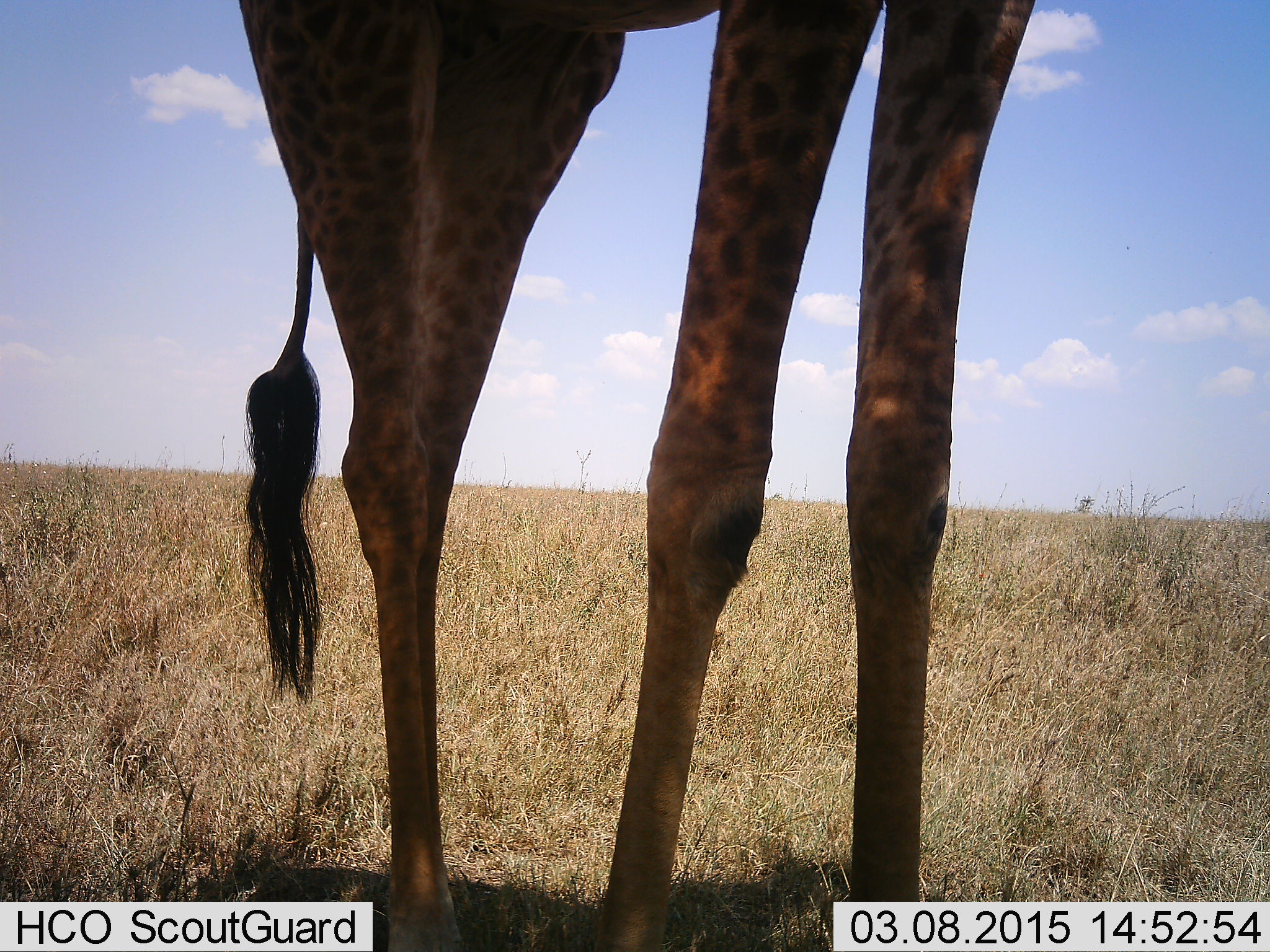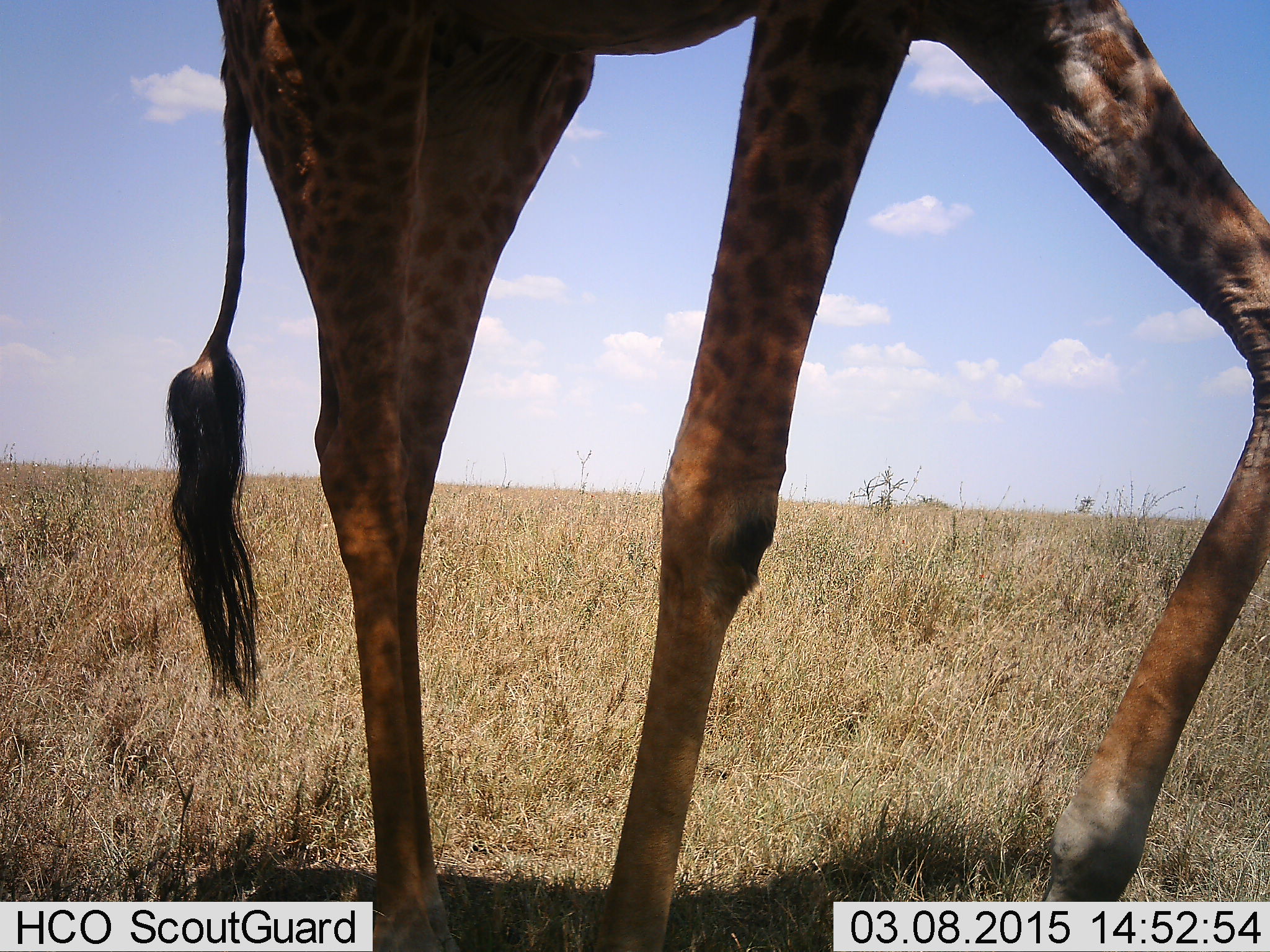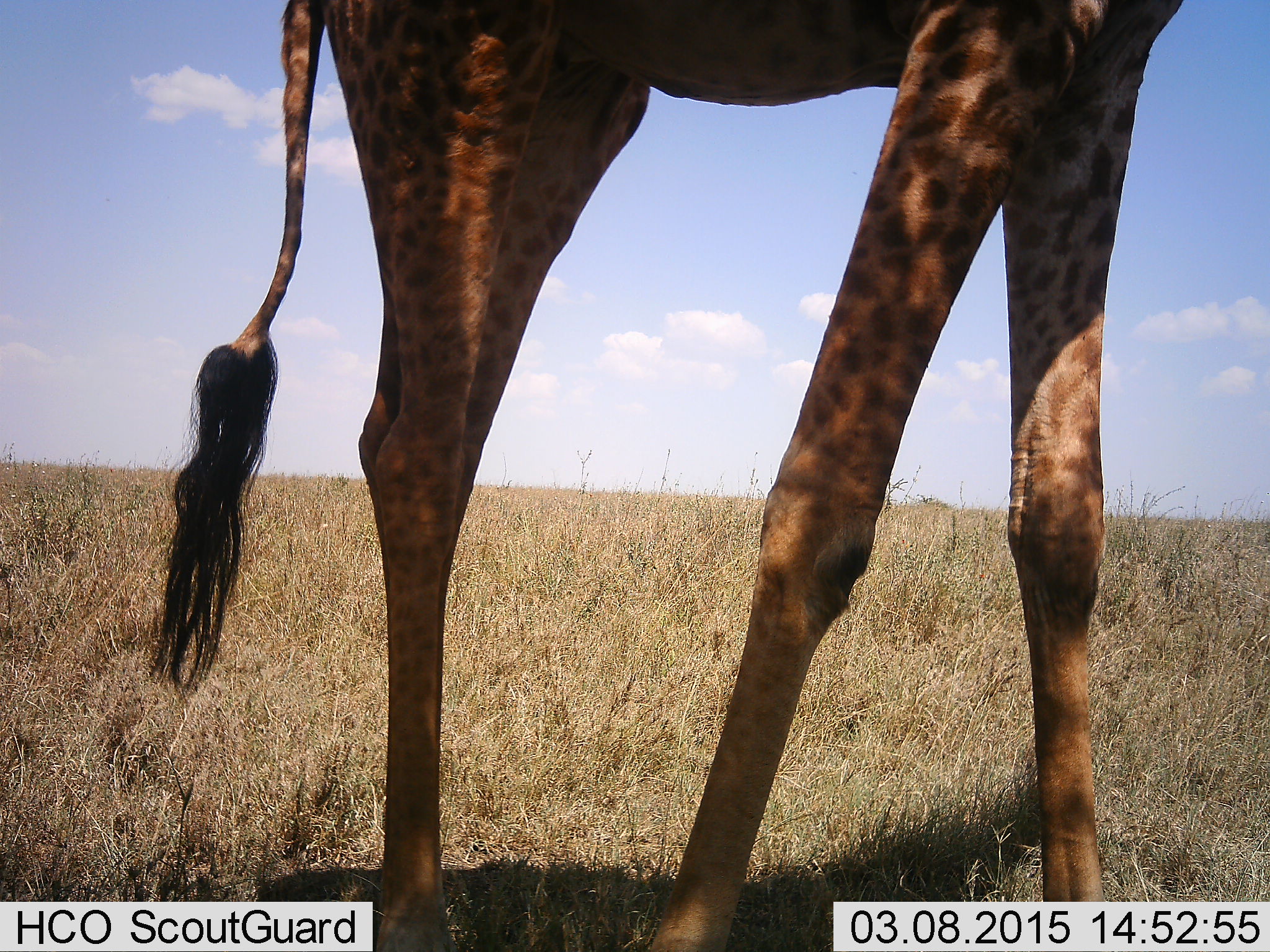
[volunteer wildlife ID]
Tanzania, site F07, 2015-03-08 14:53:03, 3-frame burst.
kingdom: Animalia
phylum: Chordata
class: Mammalia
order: Artiodactyla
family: Giraffidae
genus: Giraffa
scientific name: Giraffa camelopardalis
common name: giraffe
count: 1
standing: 40%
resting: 0%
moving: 70%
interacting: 0%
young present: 0%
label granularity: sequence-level